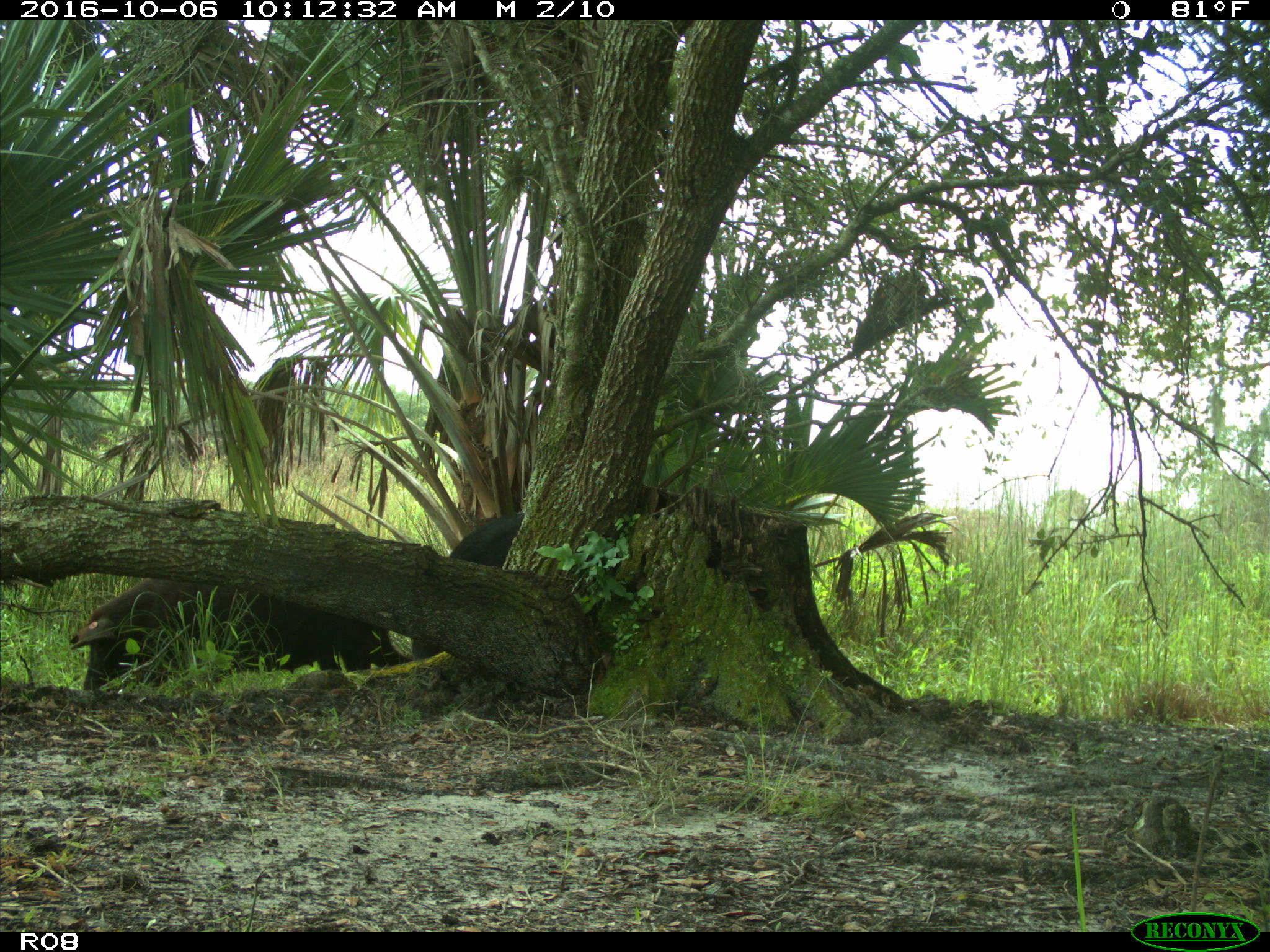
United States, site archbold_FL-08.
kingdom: Animalia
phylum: Chordata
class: Mammalia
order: Artiodactyla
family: Suidae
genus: Sus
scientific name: Sus scrofa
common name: wild boar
Sus scrofa (wild boar).